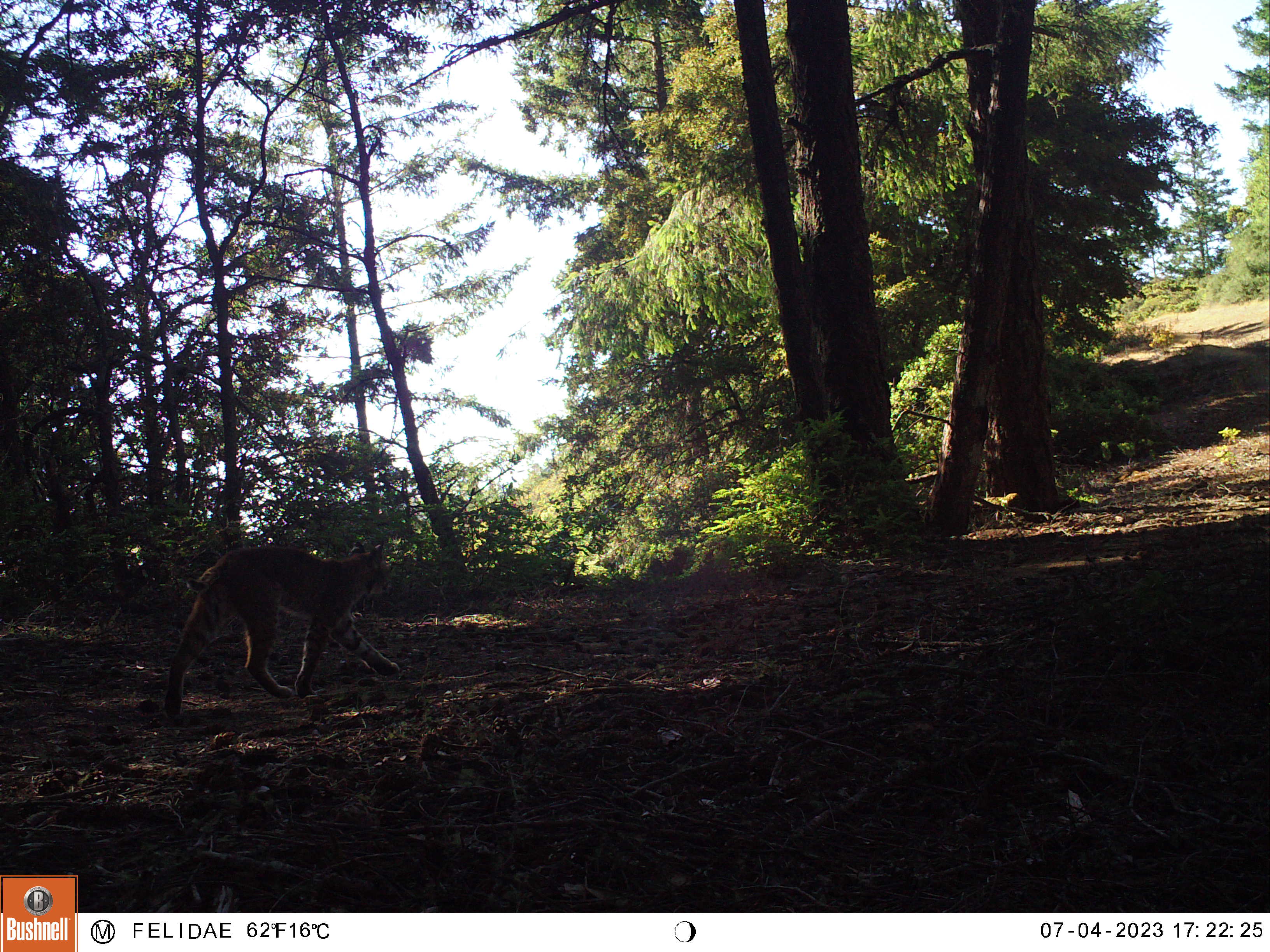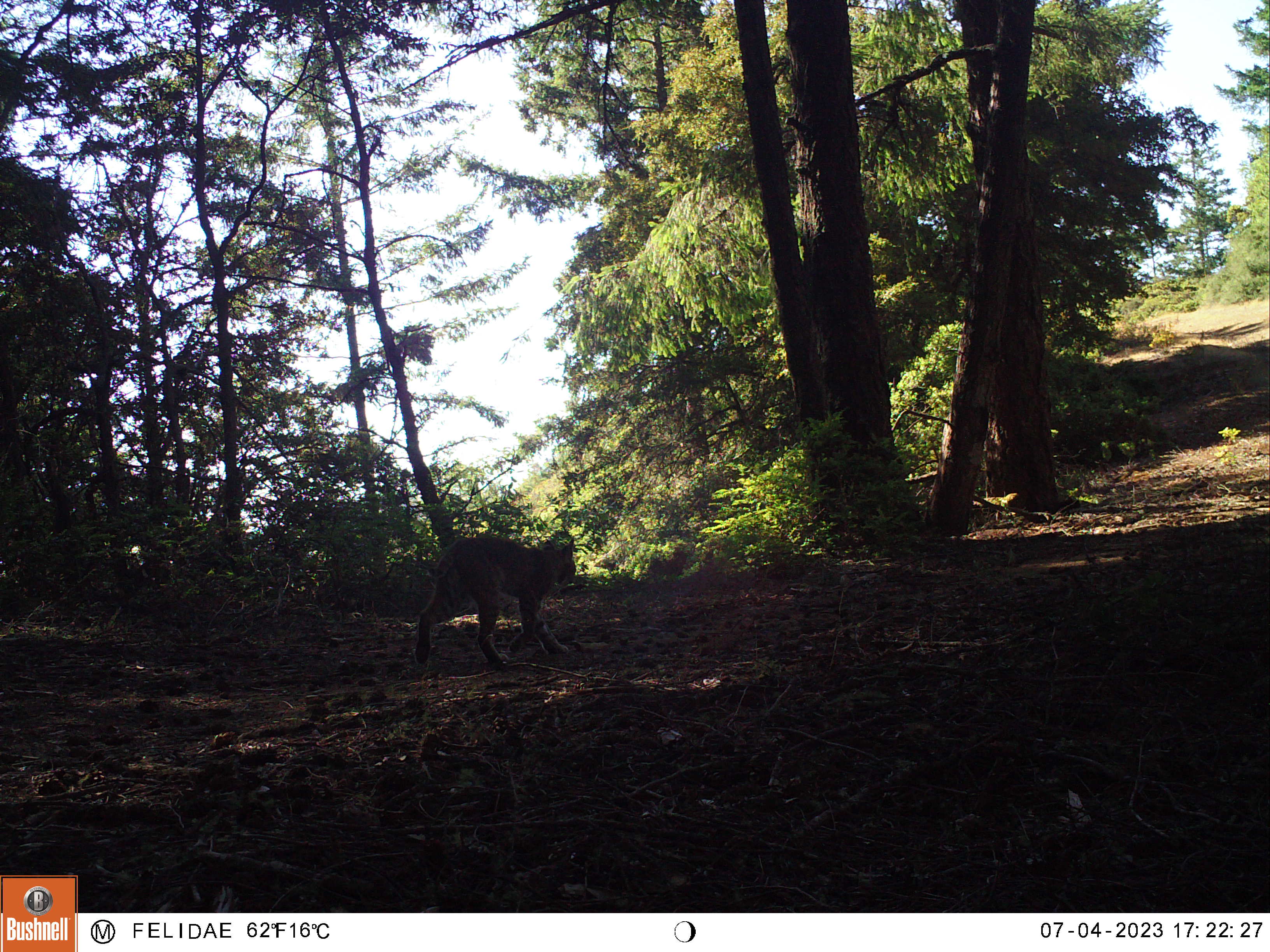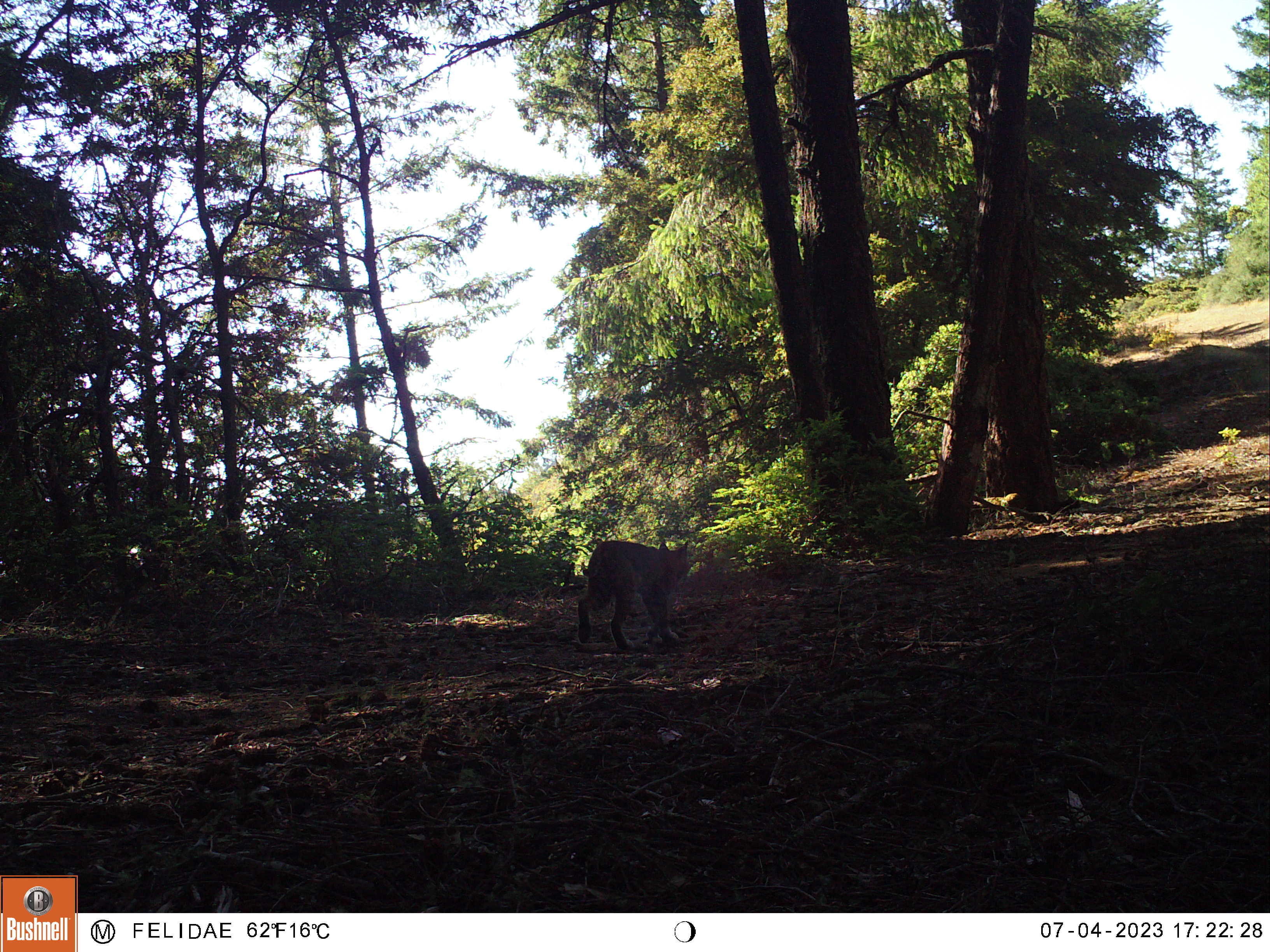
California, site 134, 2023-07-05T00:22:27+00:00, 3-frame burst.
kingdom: Animalia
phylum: Chordata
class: Mammalia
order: Carnivora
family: Felidae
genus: Lynx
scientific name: Lynx rufus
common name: bobcat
Bobcat (Lynx rufus).